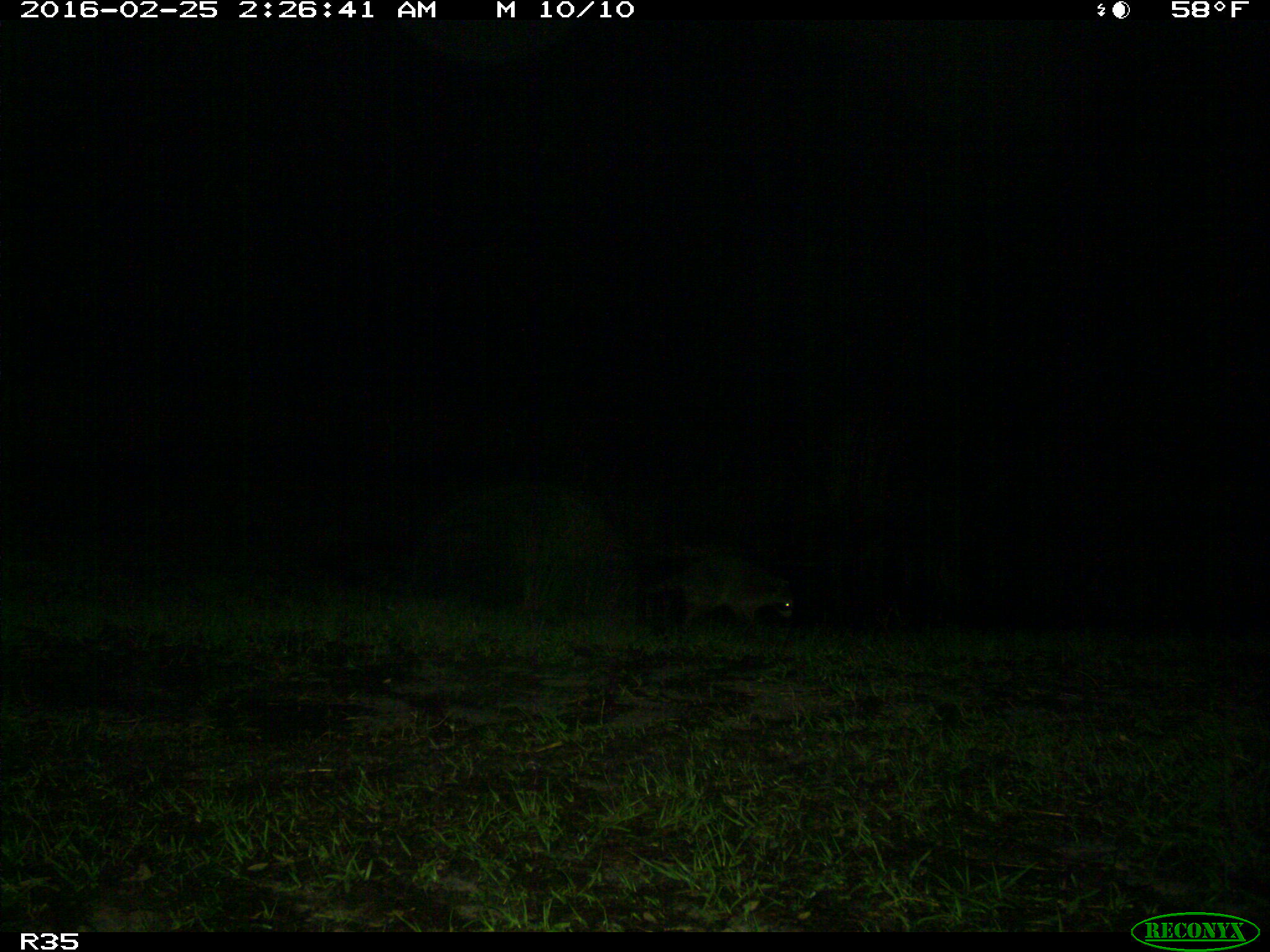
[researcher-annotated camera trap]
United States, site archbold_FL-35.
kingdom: Animalia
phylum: Chordata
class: Mammalia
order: Carnivora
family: Procyonidae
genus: Procyon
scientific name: Procyon lotor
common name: common raccoon